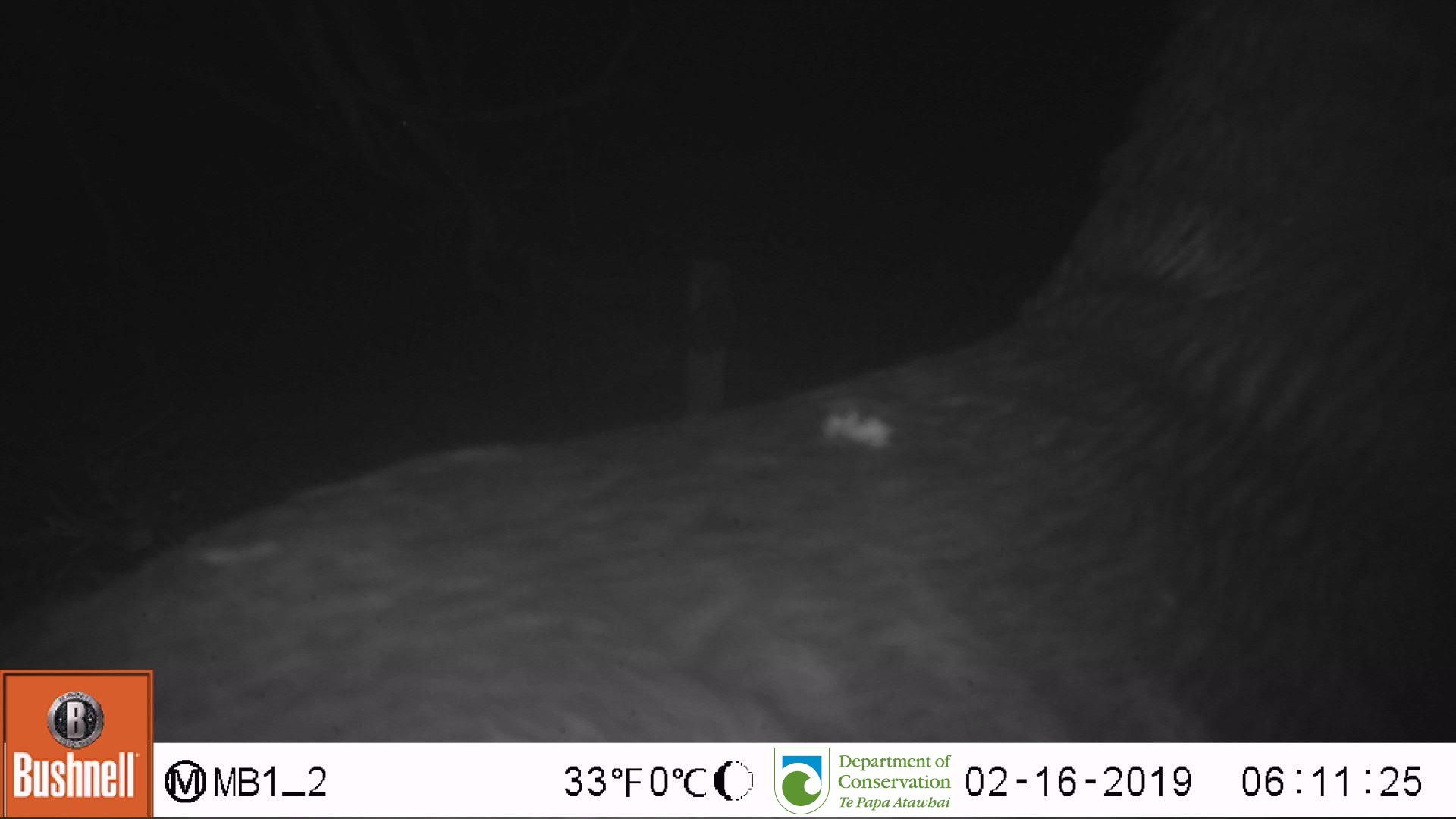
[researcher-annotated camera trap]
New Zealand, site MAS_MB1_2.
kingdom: Animalia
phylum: Chordata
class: Mammalia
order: Carnivora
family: Otariidae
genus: Phocarctos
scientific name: Phocarctos hookeri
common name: new zealand sea lion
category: sealion